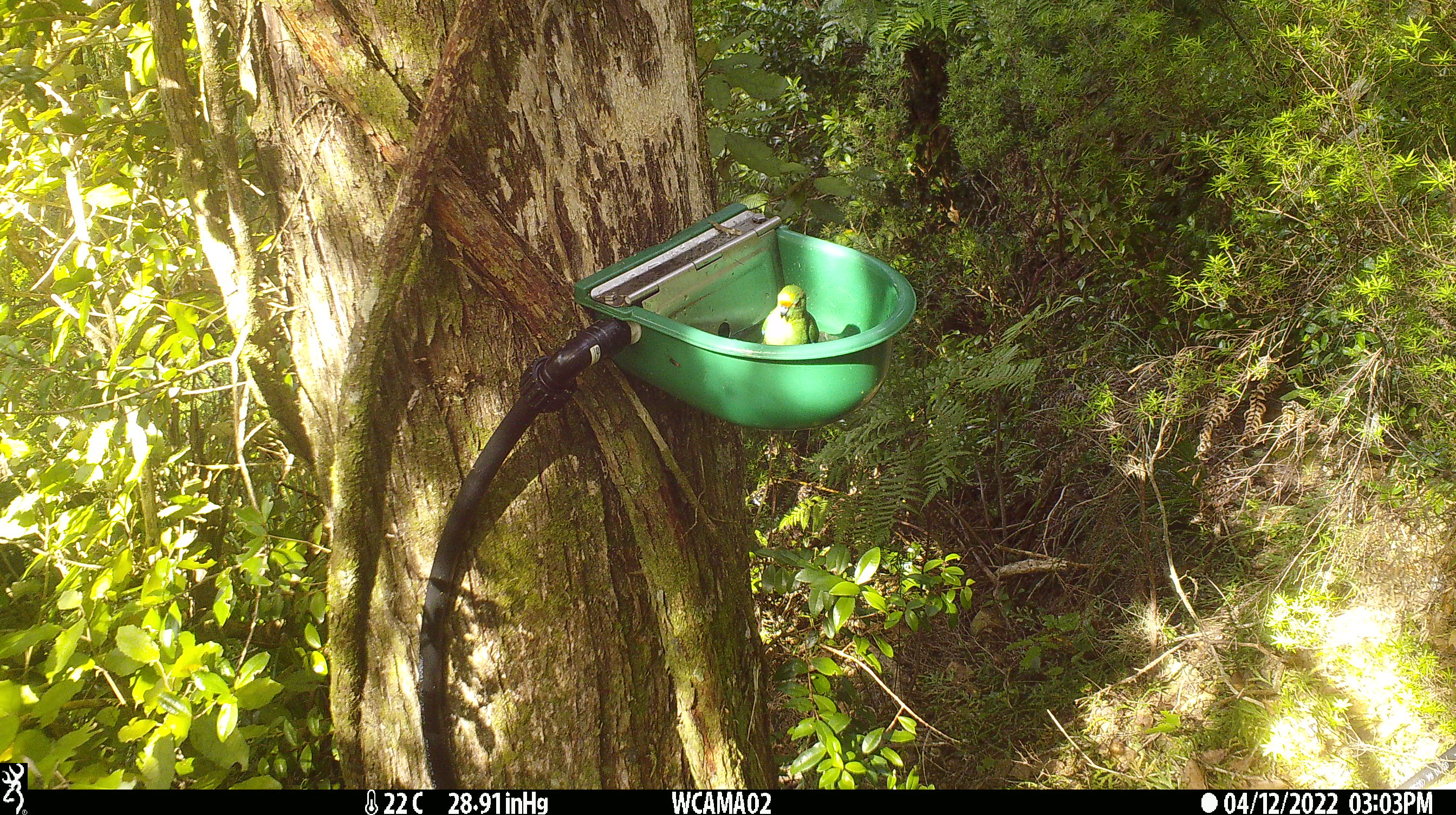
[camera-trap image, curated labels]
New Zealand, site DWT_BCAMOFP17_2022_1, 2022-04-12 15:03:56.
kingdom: Animalia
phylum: Chordata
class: Aves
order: Psittaciformes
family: Psittaculidae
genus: Cyanoramphus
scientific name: Cyanoramphus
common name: parakeet